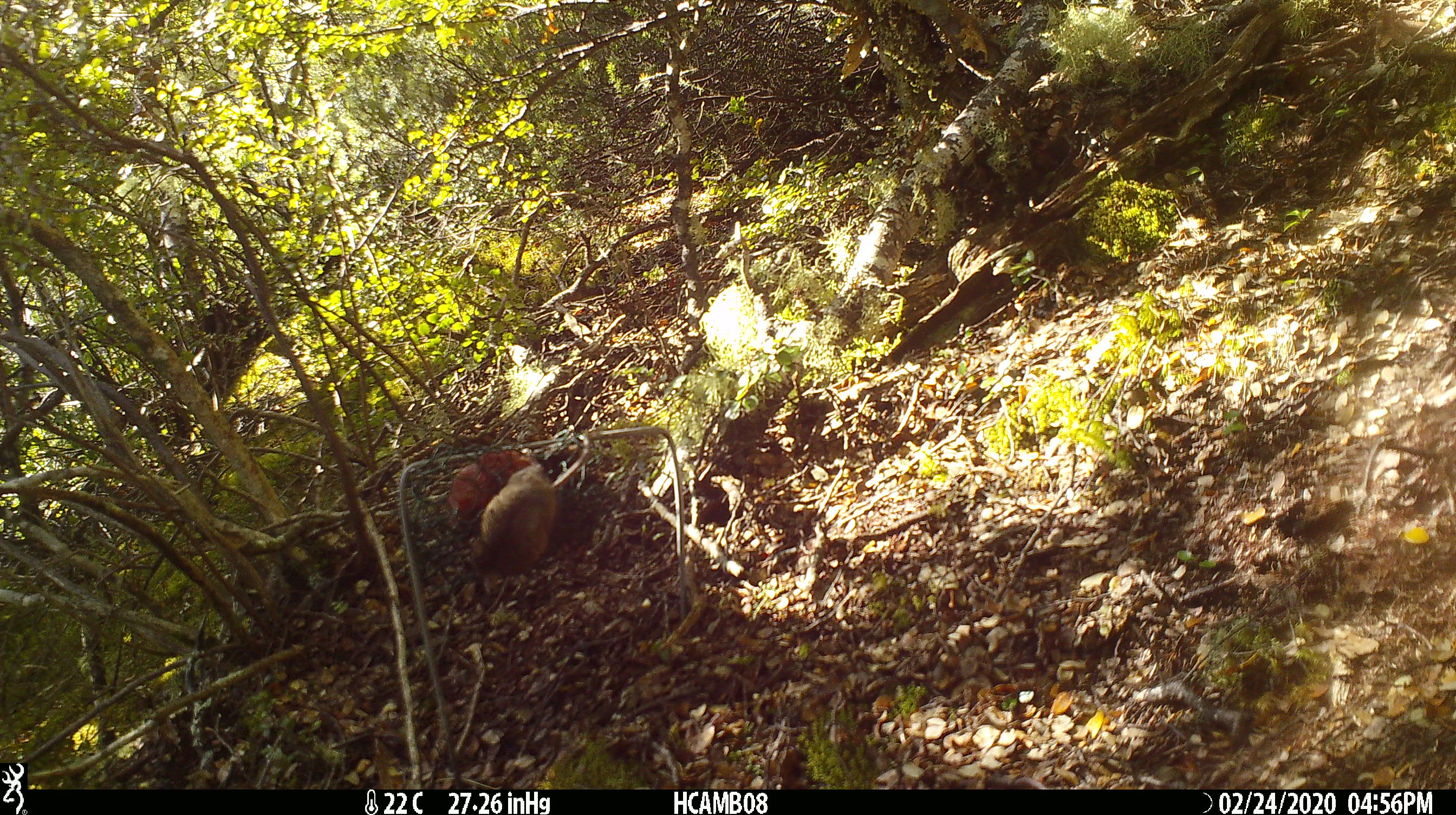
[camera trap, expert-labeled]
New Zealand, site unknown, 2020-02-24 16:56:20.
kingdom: Animalia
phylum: Chordata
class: Mammalia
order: Rodentia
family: Muridae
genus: Mus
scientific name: Mus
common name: mouse